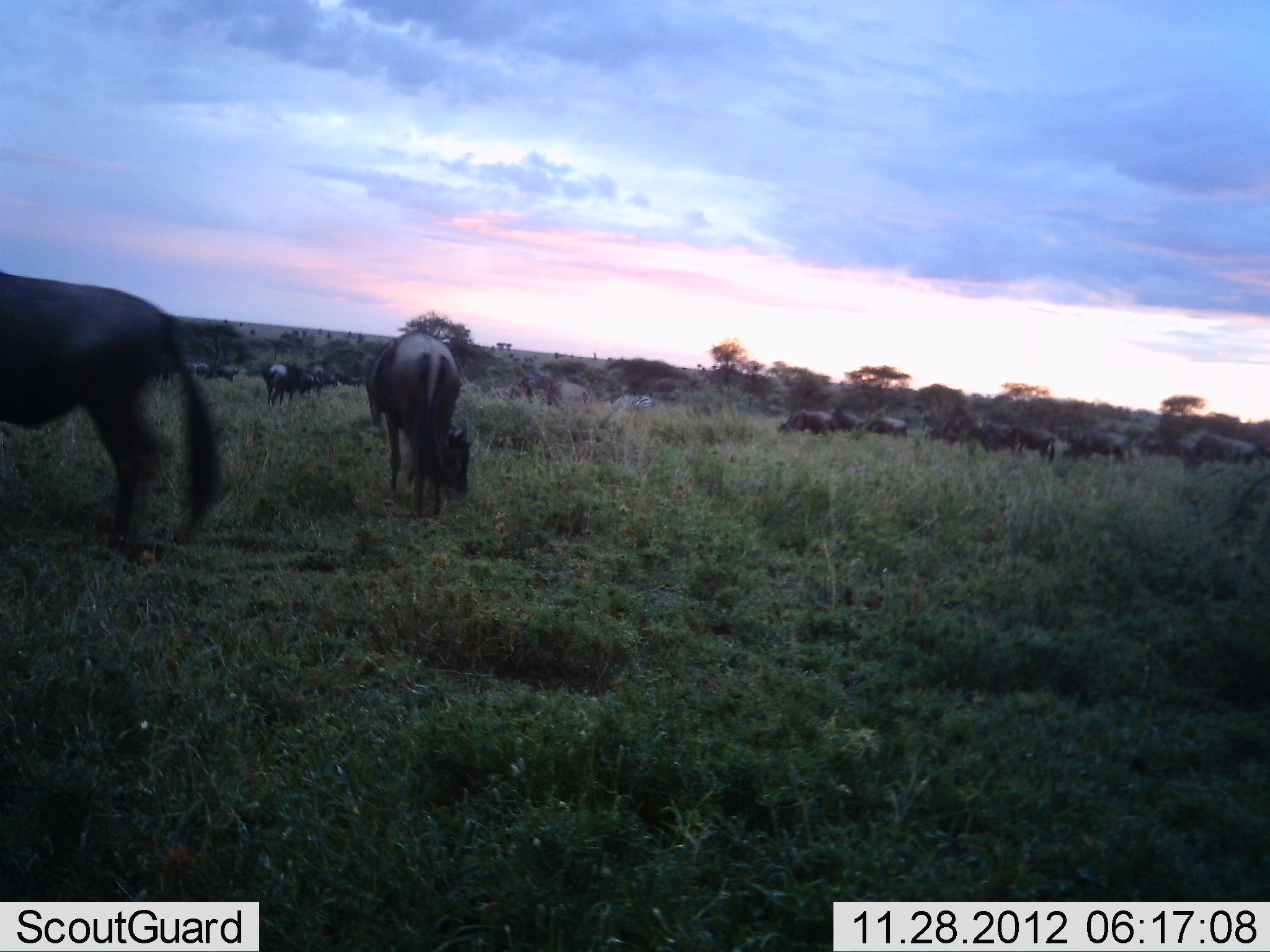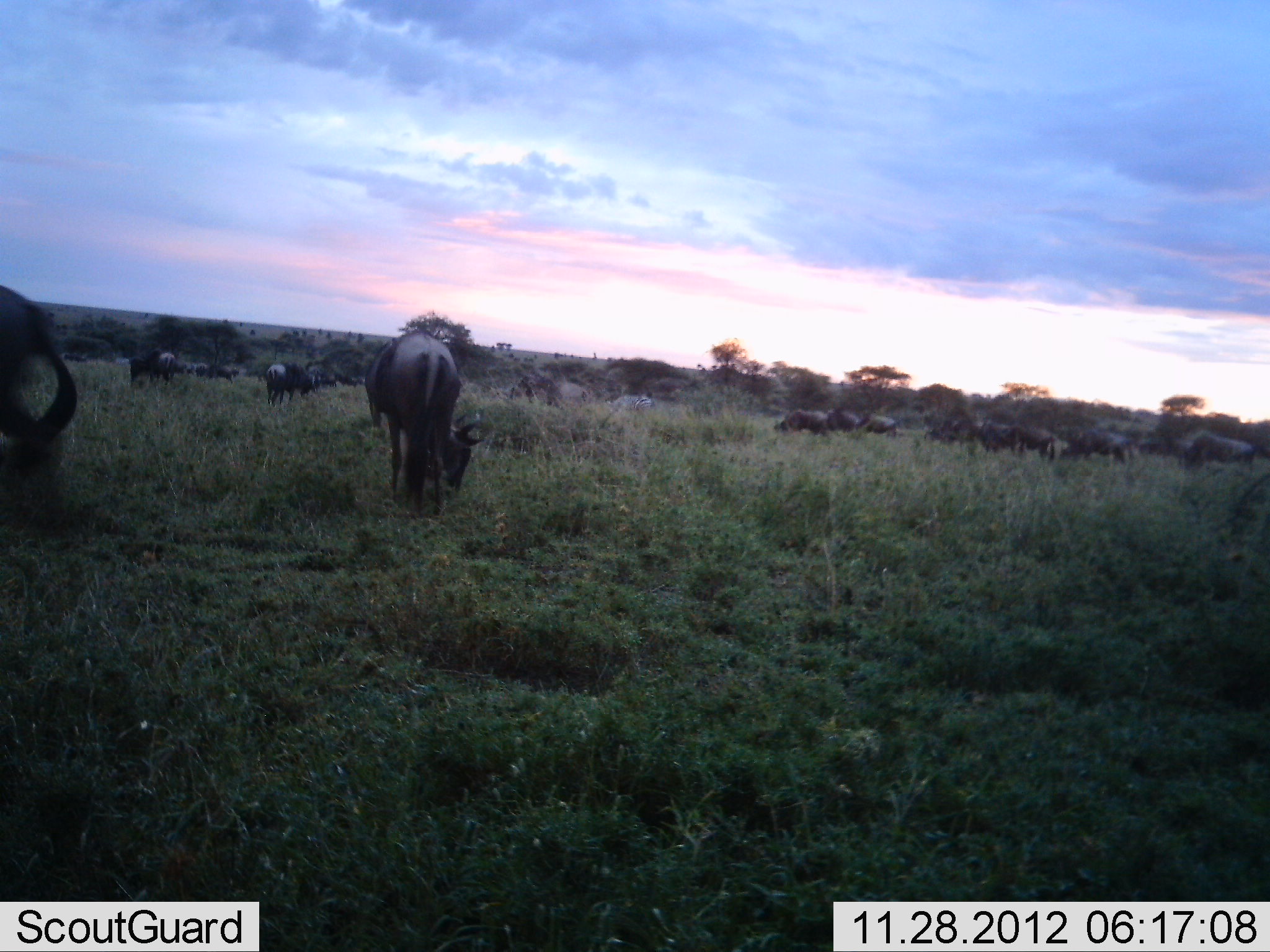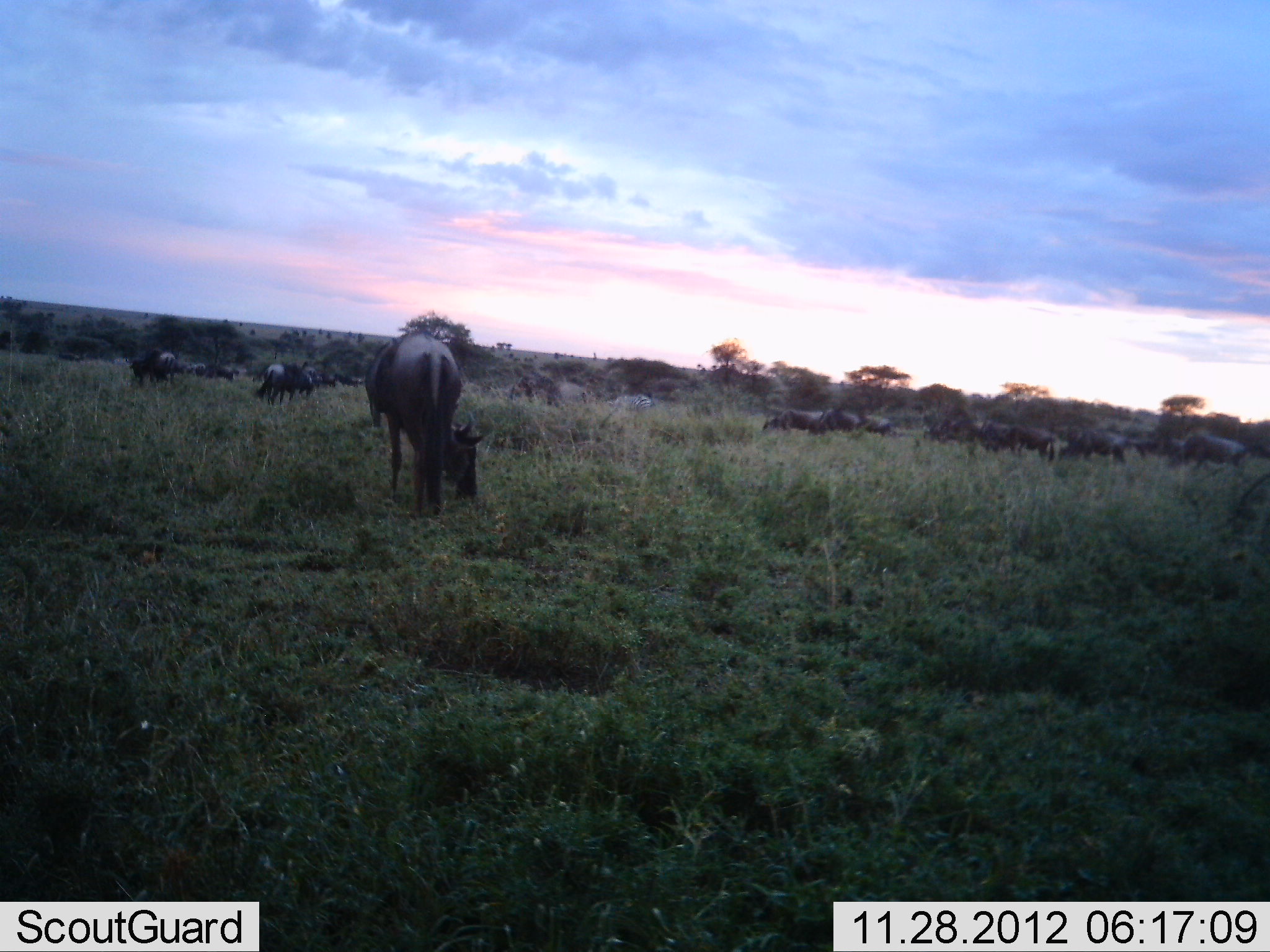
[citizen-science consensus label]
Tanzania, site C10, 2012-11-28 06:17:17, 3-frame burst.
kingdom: Animalia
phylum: Chordata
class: Mammalia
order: Artiodactyla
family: Bovidae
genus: Connochaetes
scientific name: Connochaetes taurinus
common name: blue wildebeest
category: wildebeest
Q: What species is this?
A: Wildebeest (blue wildebeest) (Connochaetes taurinus).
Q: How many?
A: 11-50.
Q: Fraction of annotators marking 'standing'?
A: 60%.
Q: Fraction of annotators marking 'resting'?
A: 10%.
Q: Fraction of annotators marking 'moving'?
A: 20%.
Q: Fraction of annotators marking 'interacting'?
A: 0%.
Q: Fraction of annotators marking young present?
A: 0%.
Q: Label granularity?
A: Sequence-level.